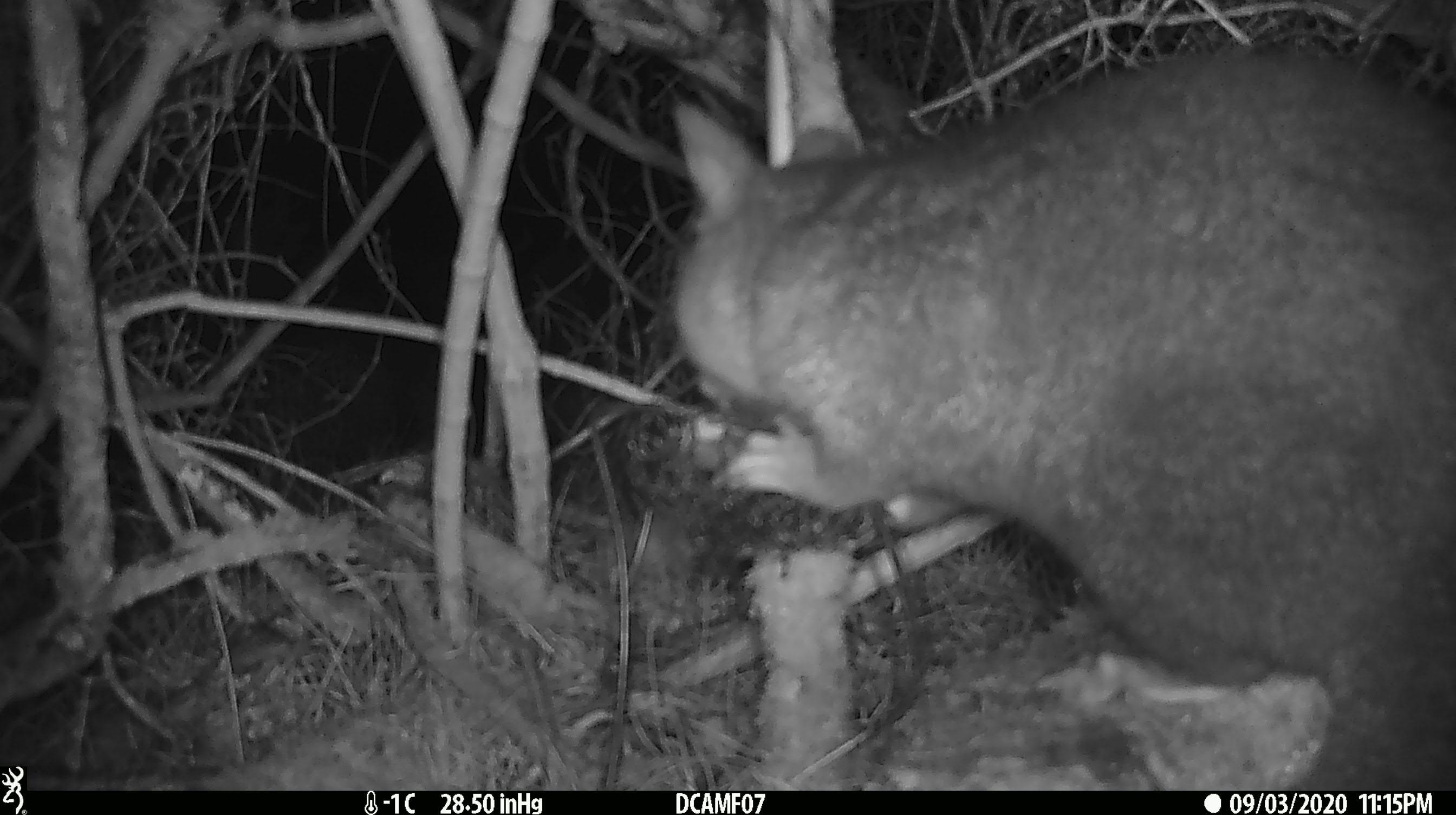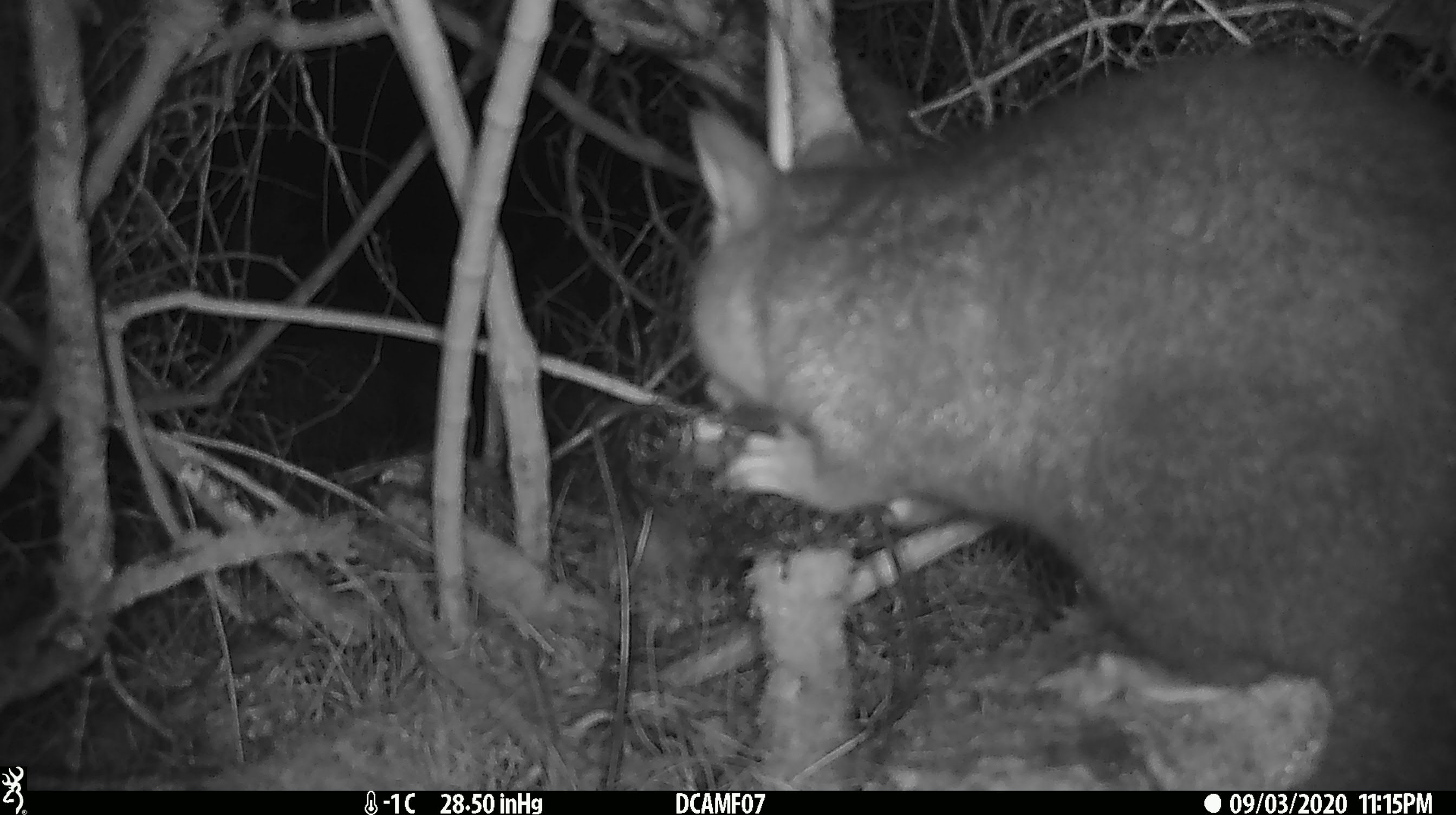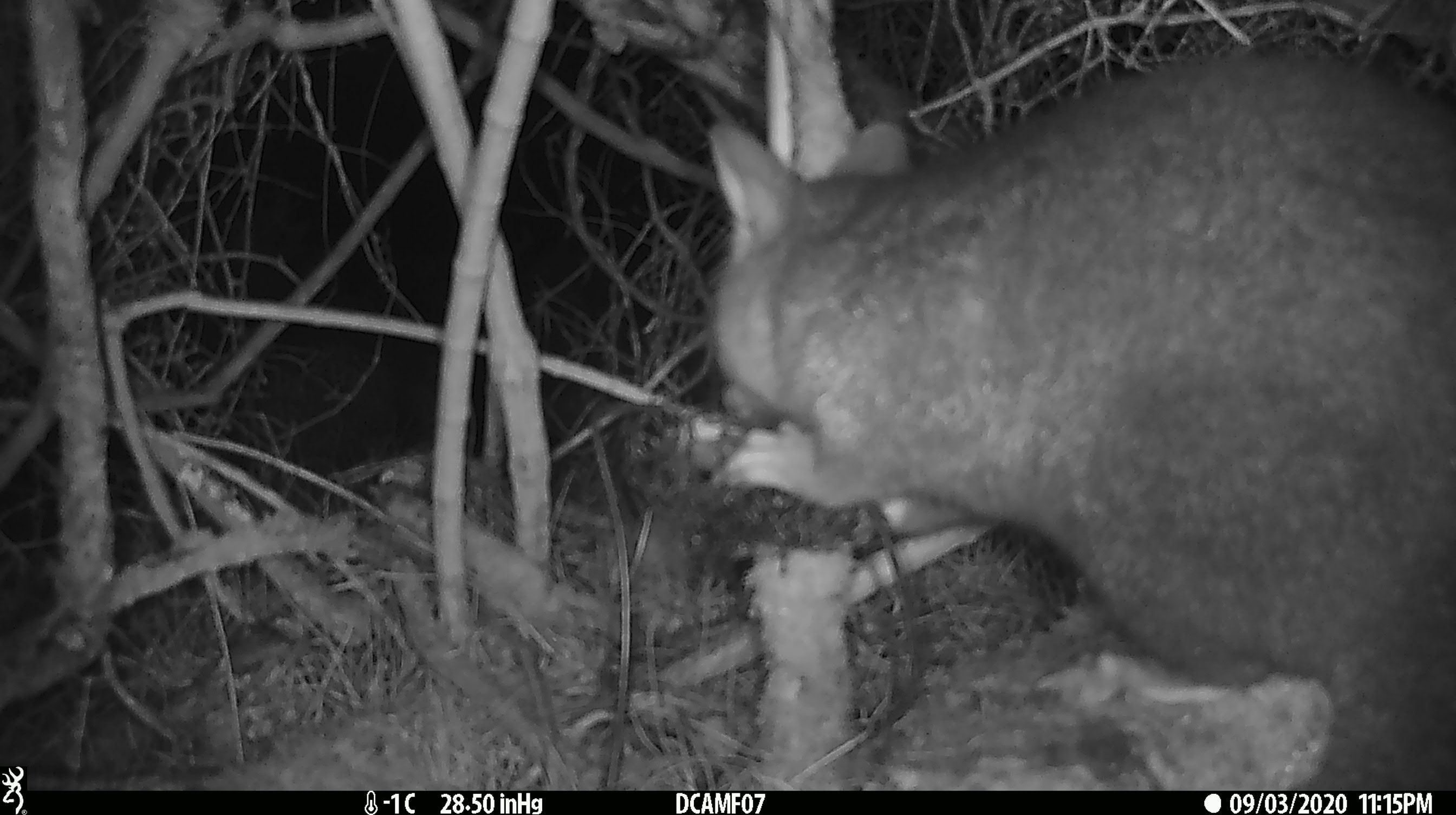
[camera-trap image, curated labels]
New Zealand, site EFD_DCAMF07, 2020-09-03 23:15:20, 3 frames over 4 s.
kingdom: Animalia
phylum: Chordata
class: Mammalia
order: Diprotodontia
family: Phalangeridae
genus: Trichosurus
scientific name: Trichosurus vulpecula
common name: common brushtail possum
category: possum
Possum (common brushtail possum) (Trichosurus vulpecula).